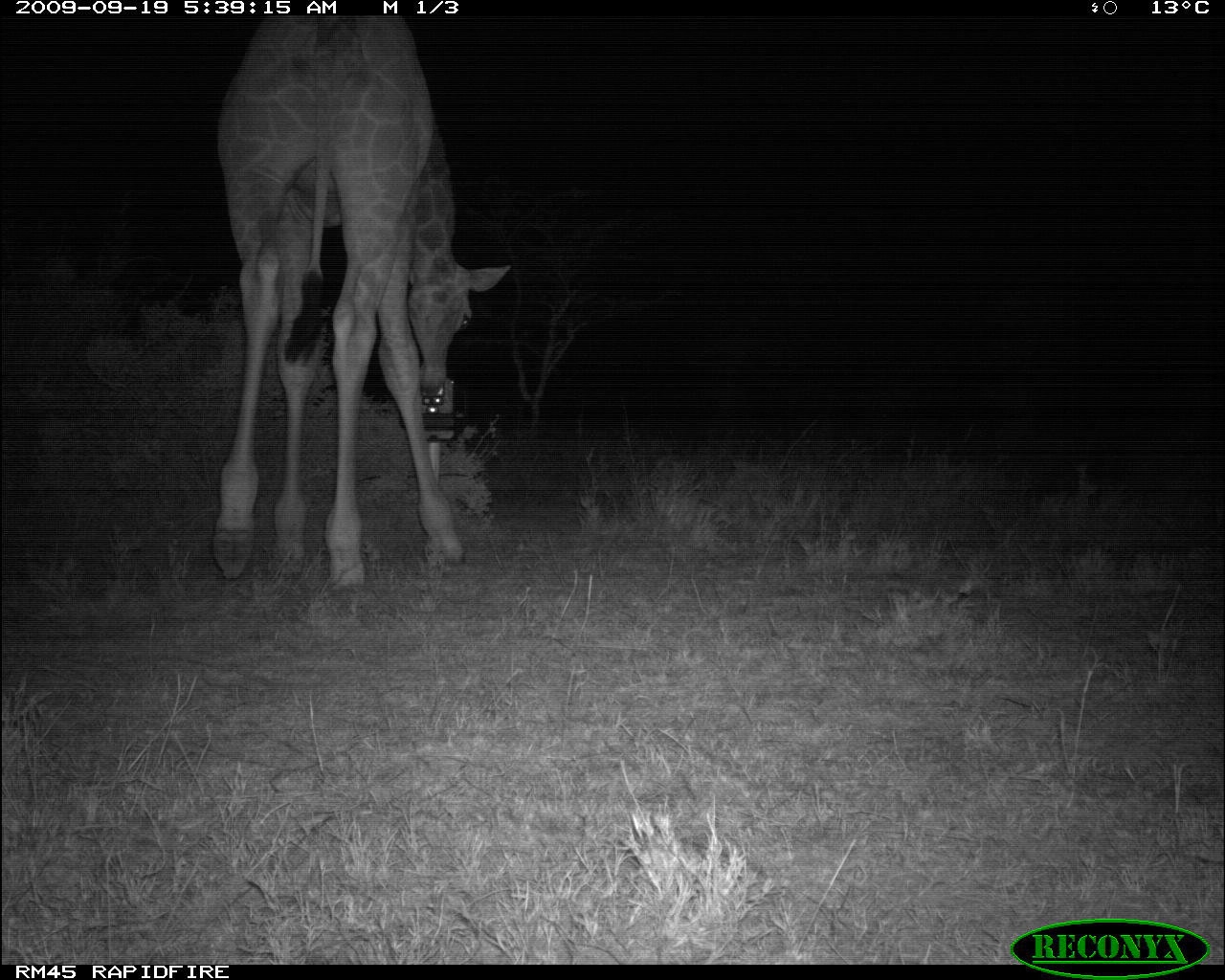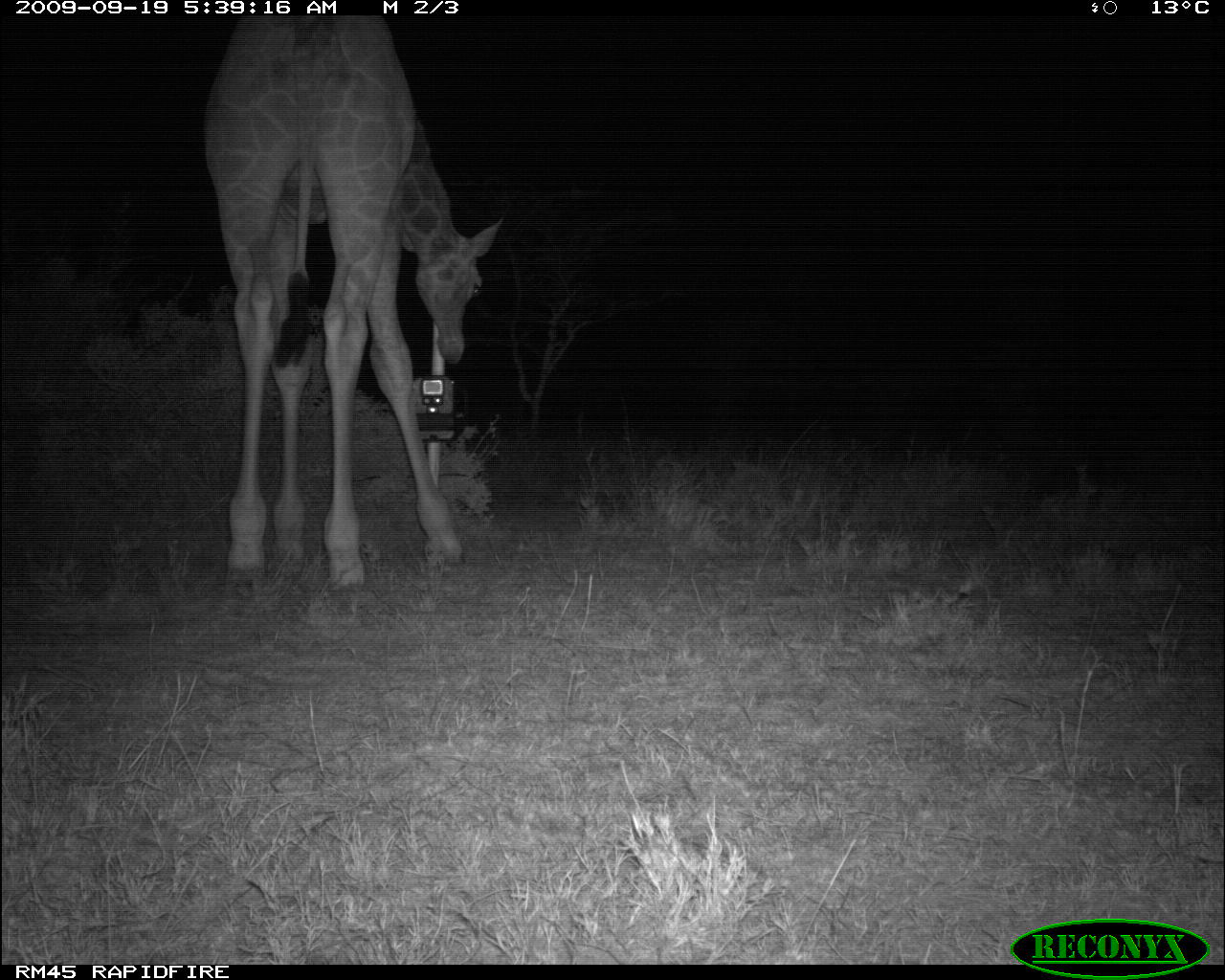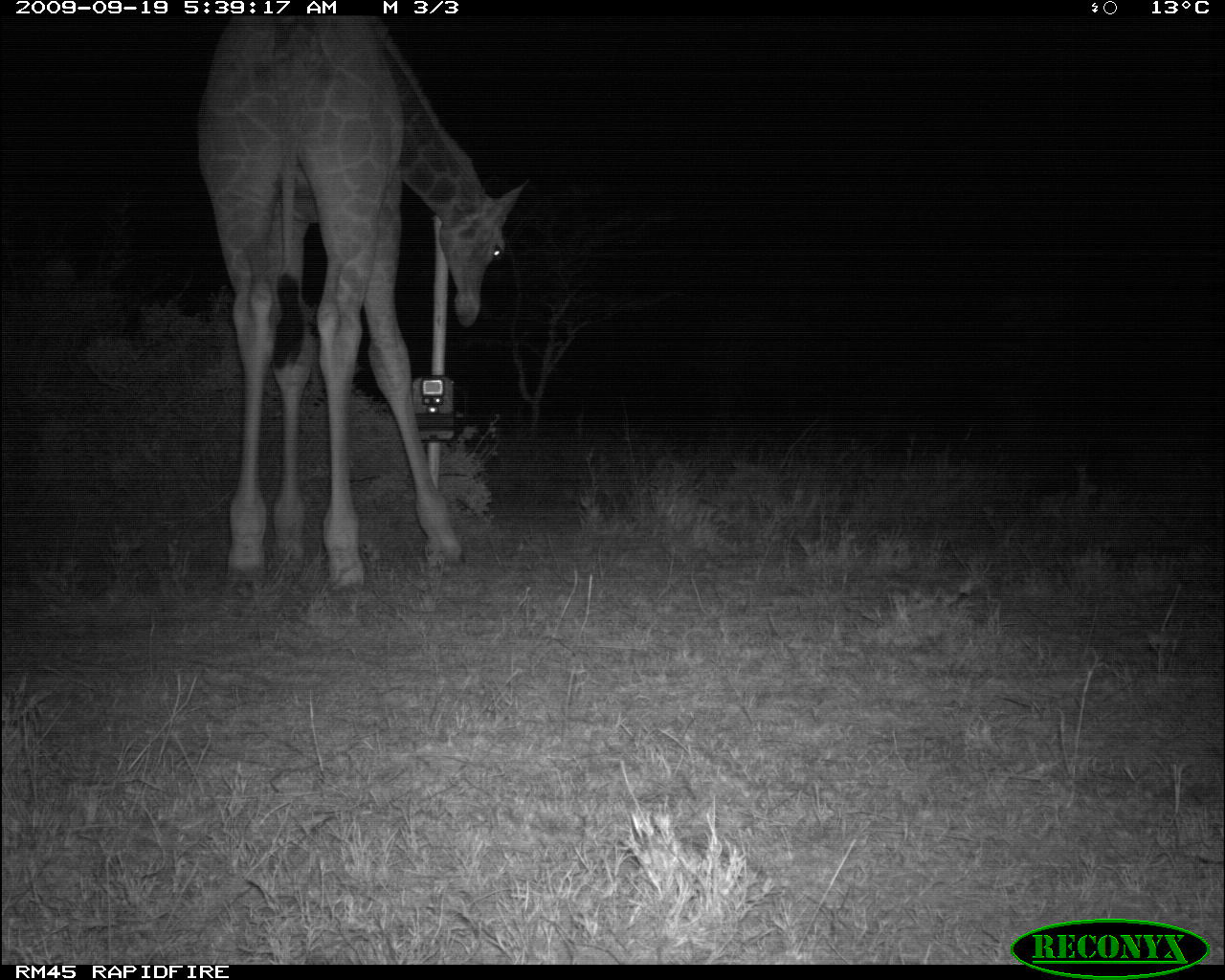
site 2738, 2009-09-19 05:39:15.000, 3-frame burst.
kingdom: Animalia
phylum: Chordata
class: Mammalia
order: Artiodactyla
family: Giraffidae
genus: Giraffa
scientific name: Giraffa camelopardalis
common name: giraffe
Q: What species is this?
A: Giraffa camelopardalis (giraffe).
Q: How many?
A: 1.